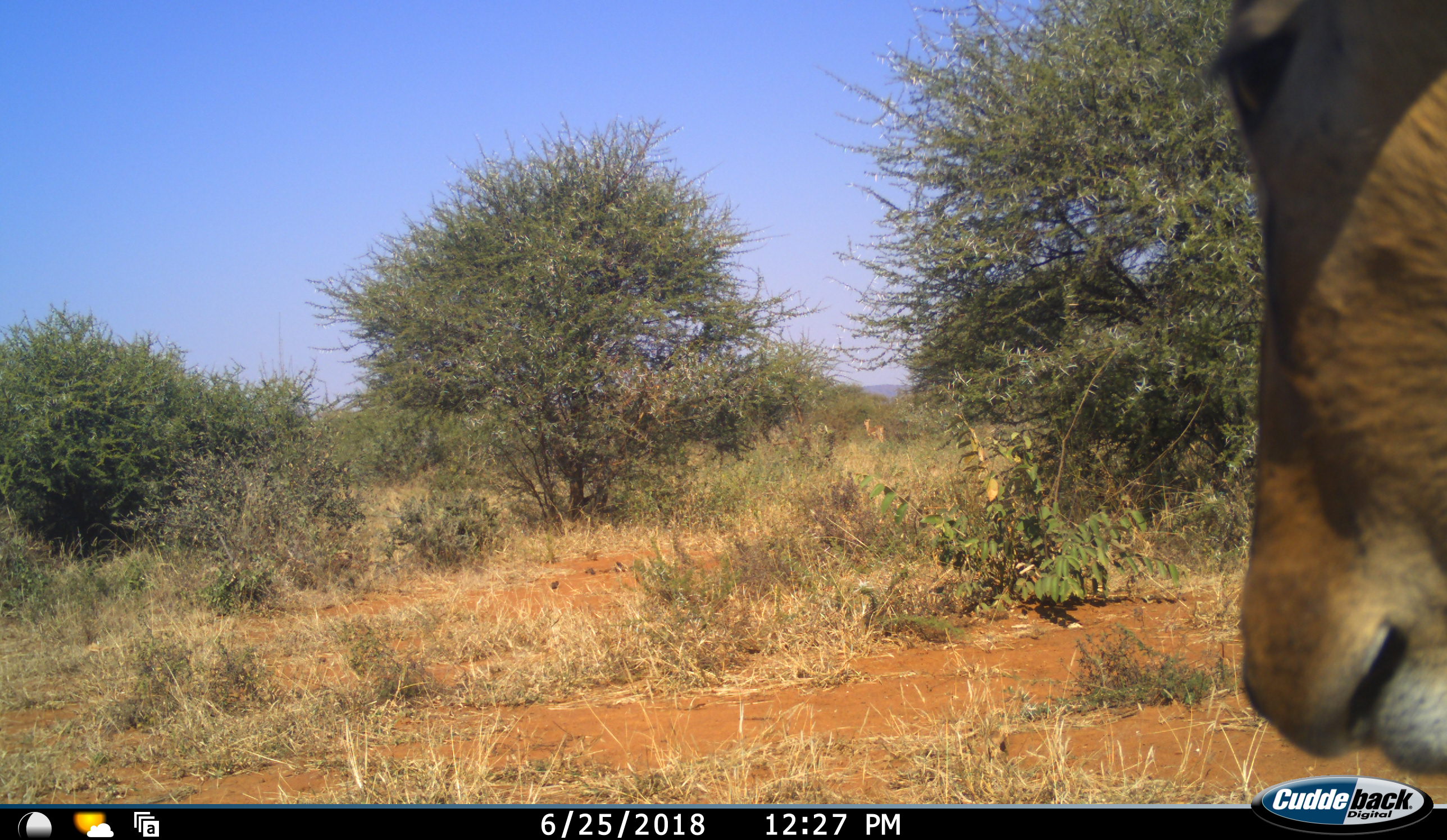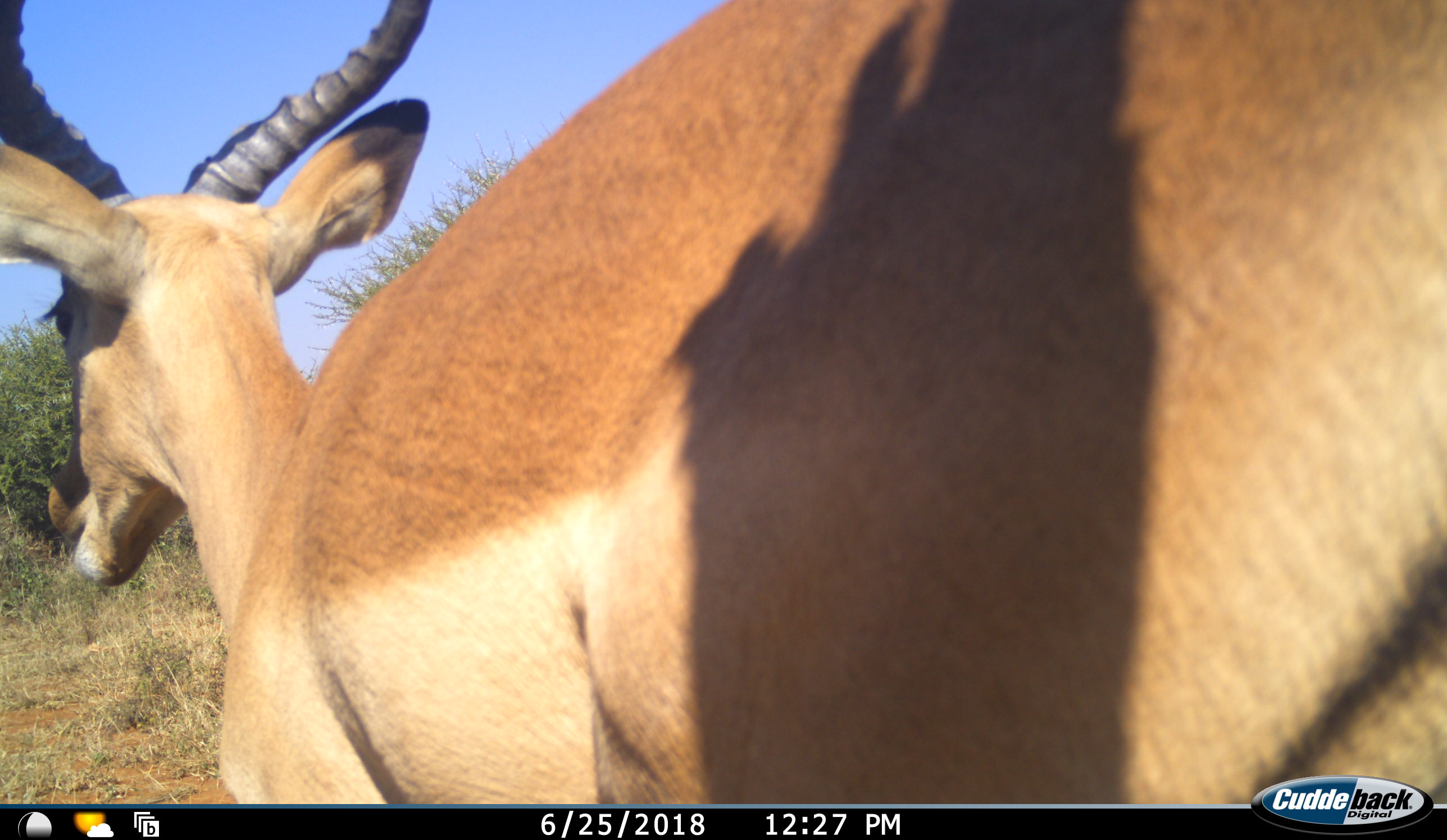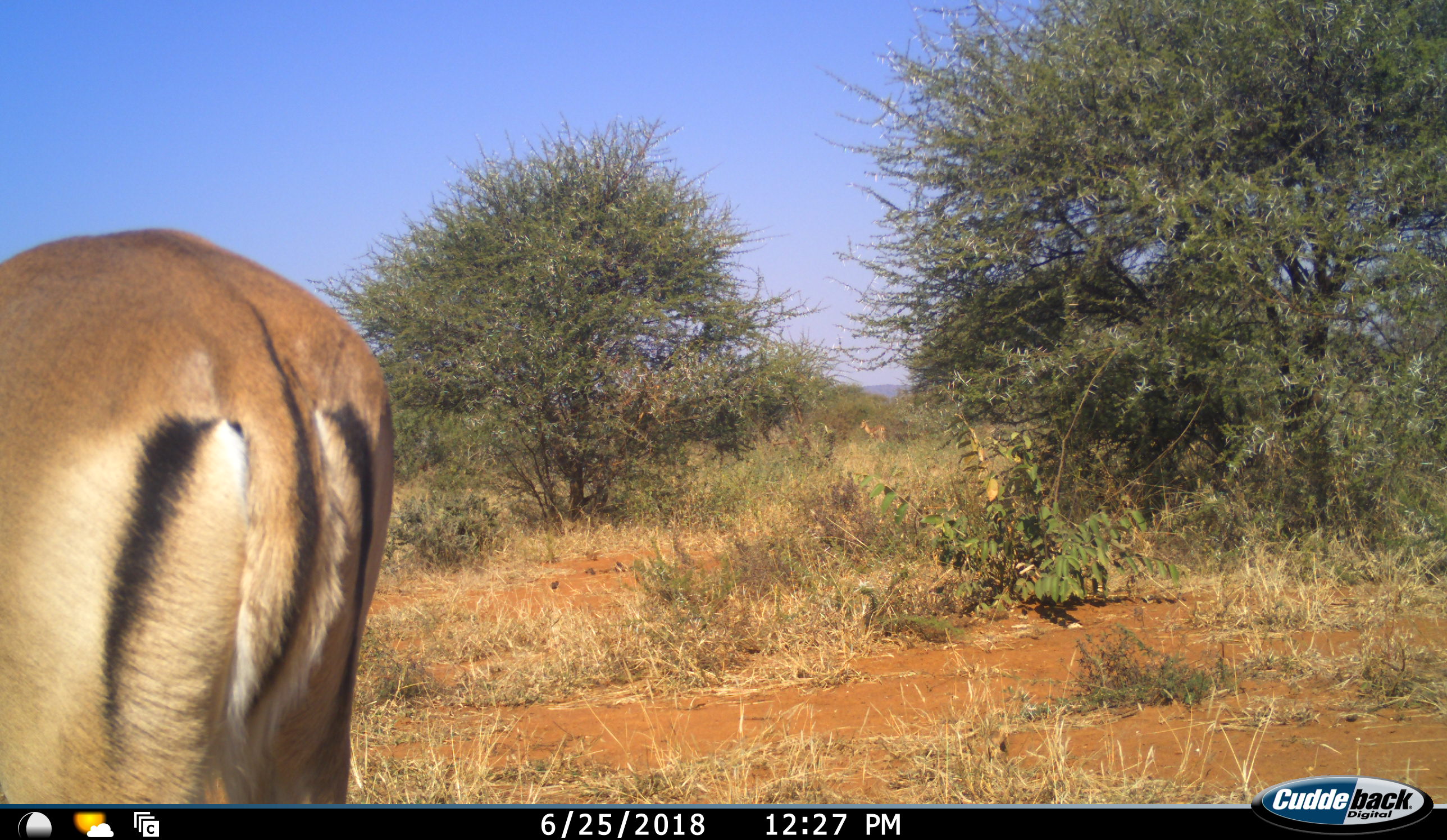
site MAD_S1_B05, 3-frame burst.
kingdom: Animalia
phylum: Chordata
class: Mammalia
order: Artiodactyla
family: Bovidae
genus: Aepyceros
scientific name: Aepyceros melampus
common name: impala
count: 2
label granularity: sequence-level